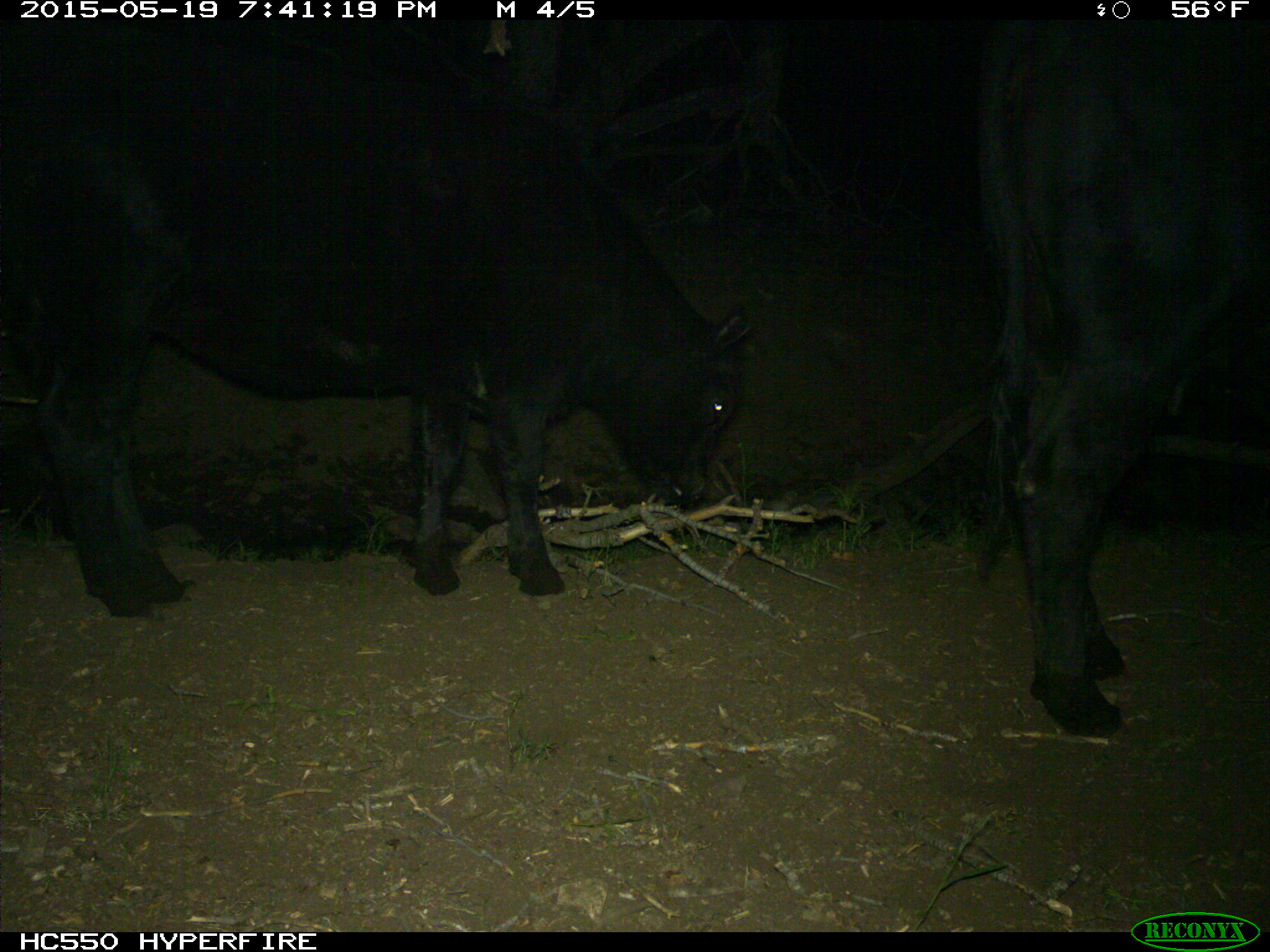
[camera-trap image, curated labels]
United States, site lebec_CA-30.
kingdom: Animalia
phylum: Chordata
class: Mammalia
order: Artiodactyla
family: Bovidae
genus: Bos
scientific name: Bos taurus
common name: domestic cow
Bos taurus (domestic cow).